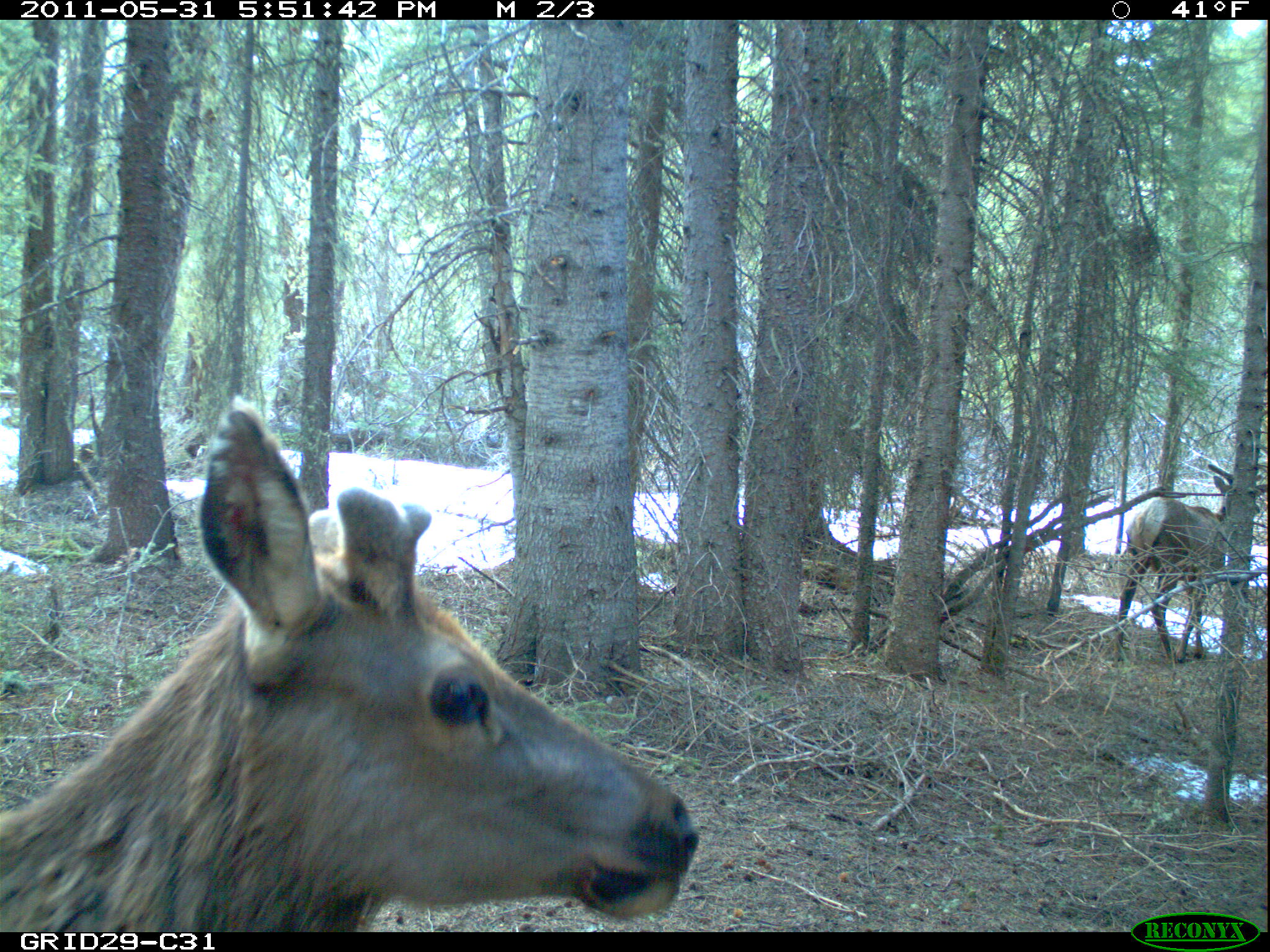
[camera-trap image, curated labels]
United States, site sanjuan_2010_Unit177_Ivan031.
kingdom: Animalia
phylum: Chordata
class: Mammalia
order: Artiodactyla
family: Cervidae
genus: Cervus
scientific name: Cervus elaphus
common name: red deer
Cervus elaphus (red deer).